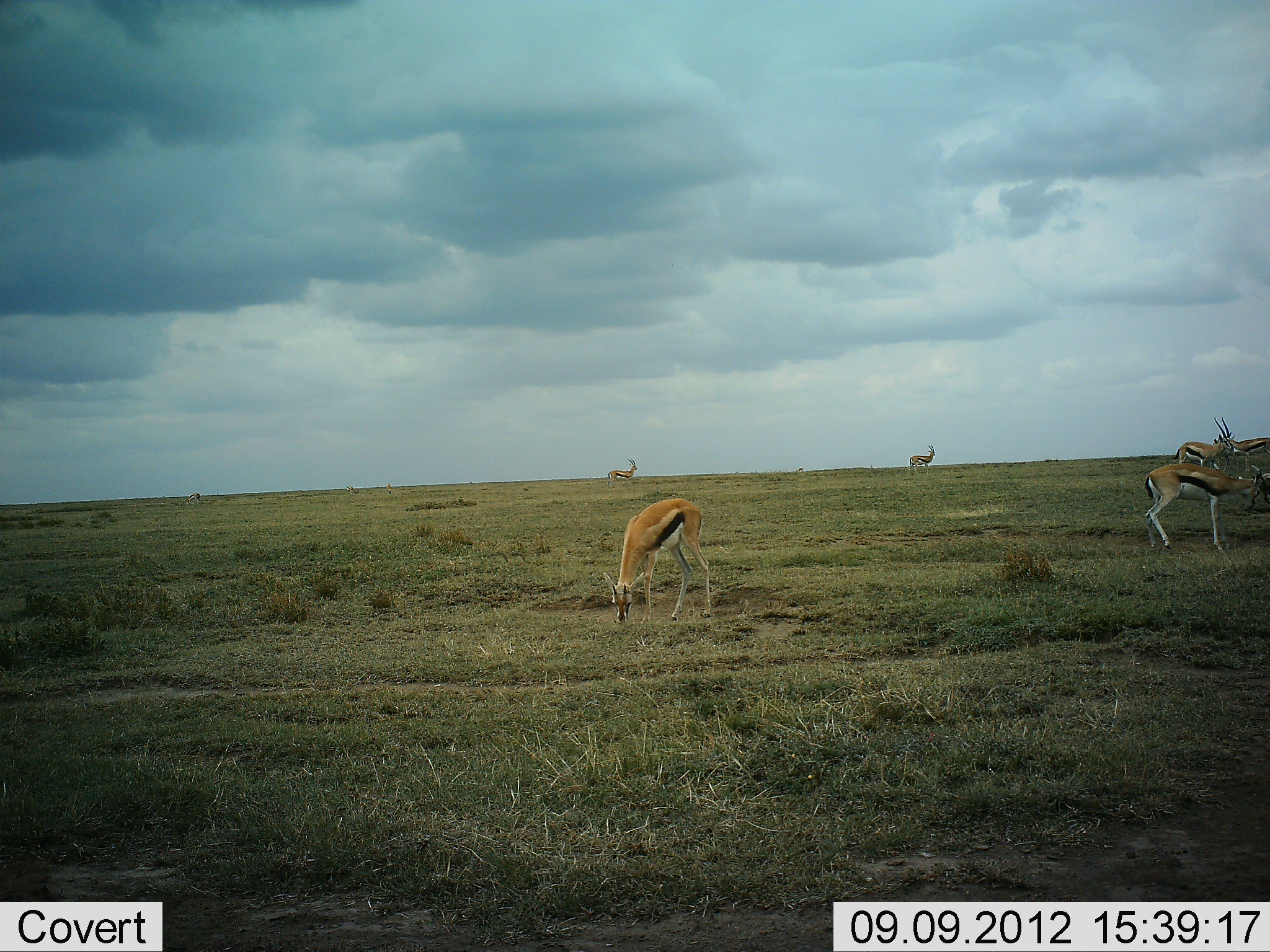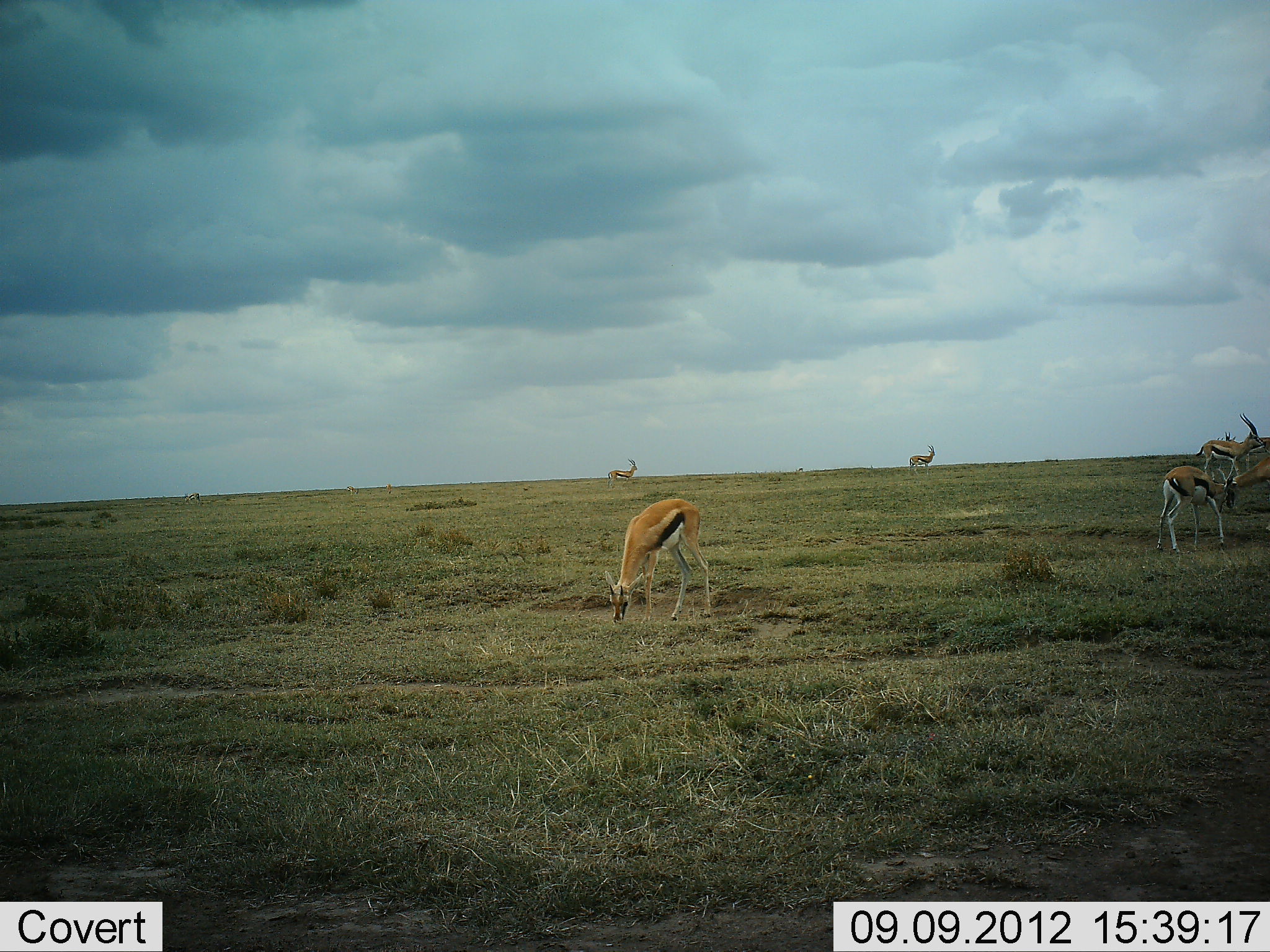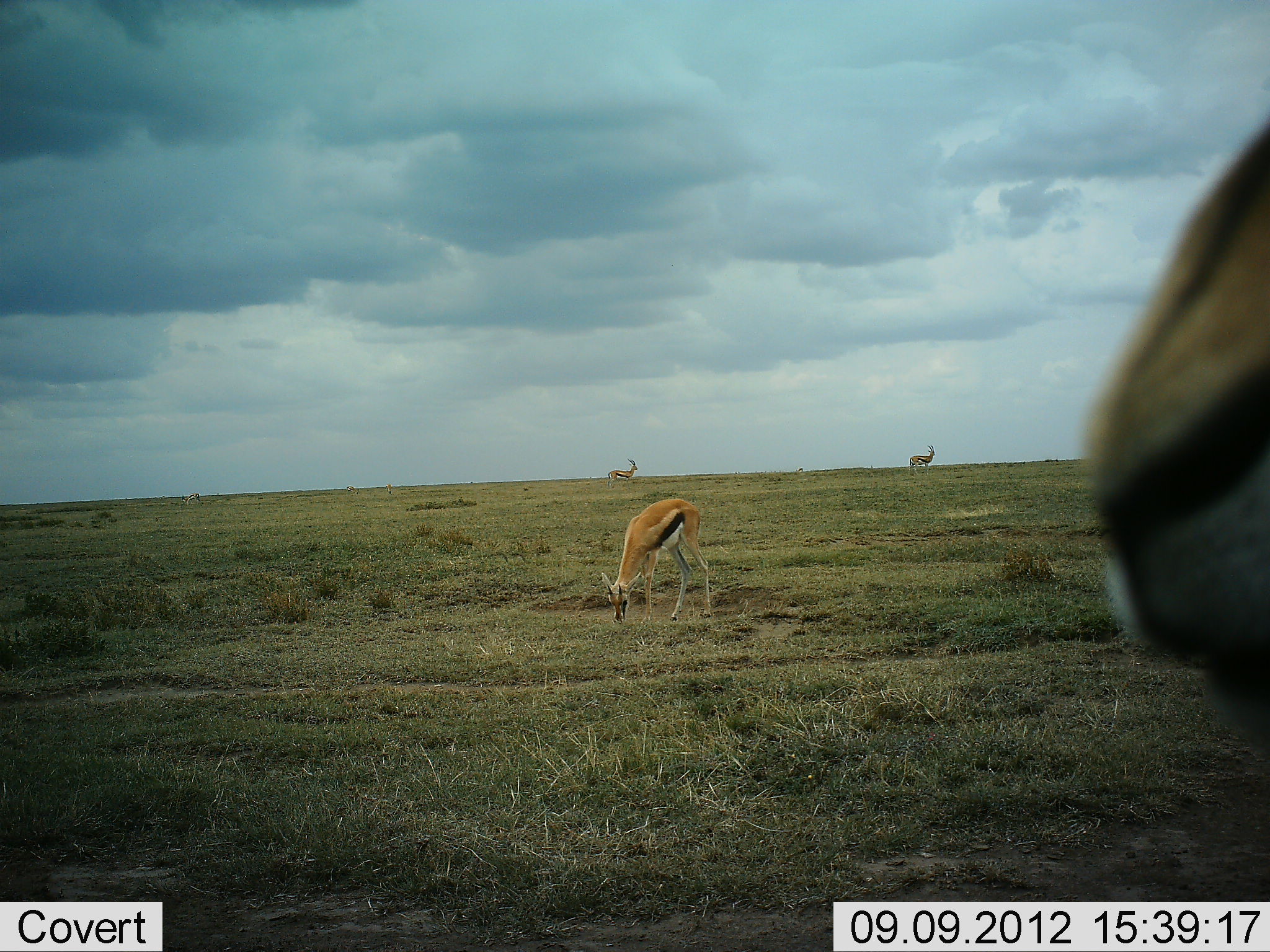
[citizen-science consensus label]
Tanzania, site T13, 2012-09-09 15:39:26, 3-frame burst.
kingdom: Animalia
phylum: Chordata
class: Mammalia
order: Artiodactyla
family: Bovidae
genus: Eudorcas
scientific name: Eudorcas thomsonii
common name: thomson's gazelle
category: gazellethomsons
Gazellethomsons (thomson's gazelle) (Eudorcas thomsonii), count 8. Behavior (volunteer vote fractions): standing 70%, resting 0%, moving 30%, interacting 10%. Young present (vote fraction): 0%. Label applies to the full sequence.